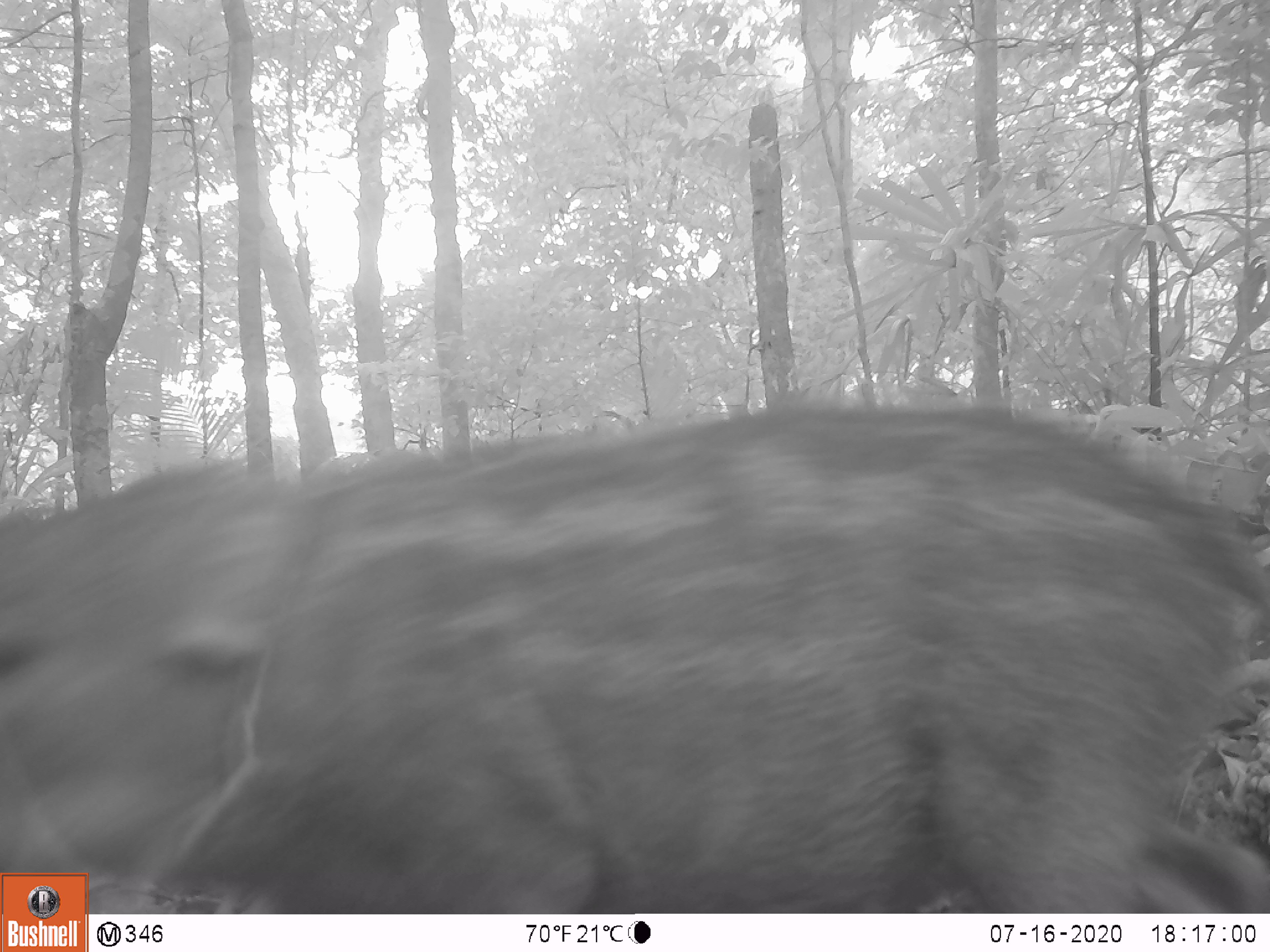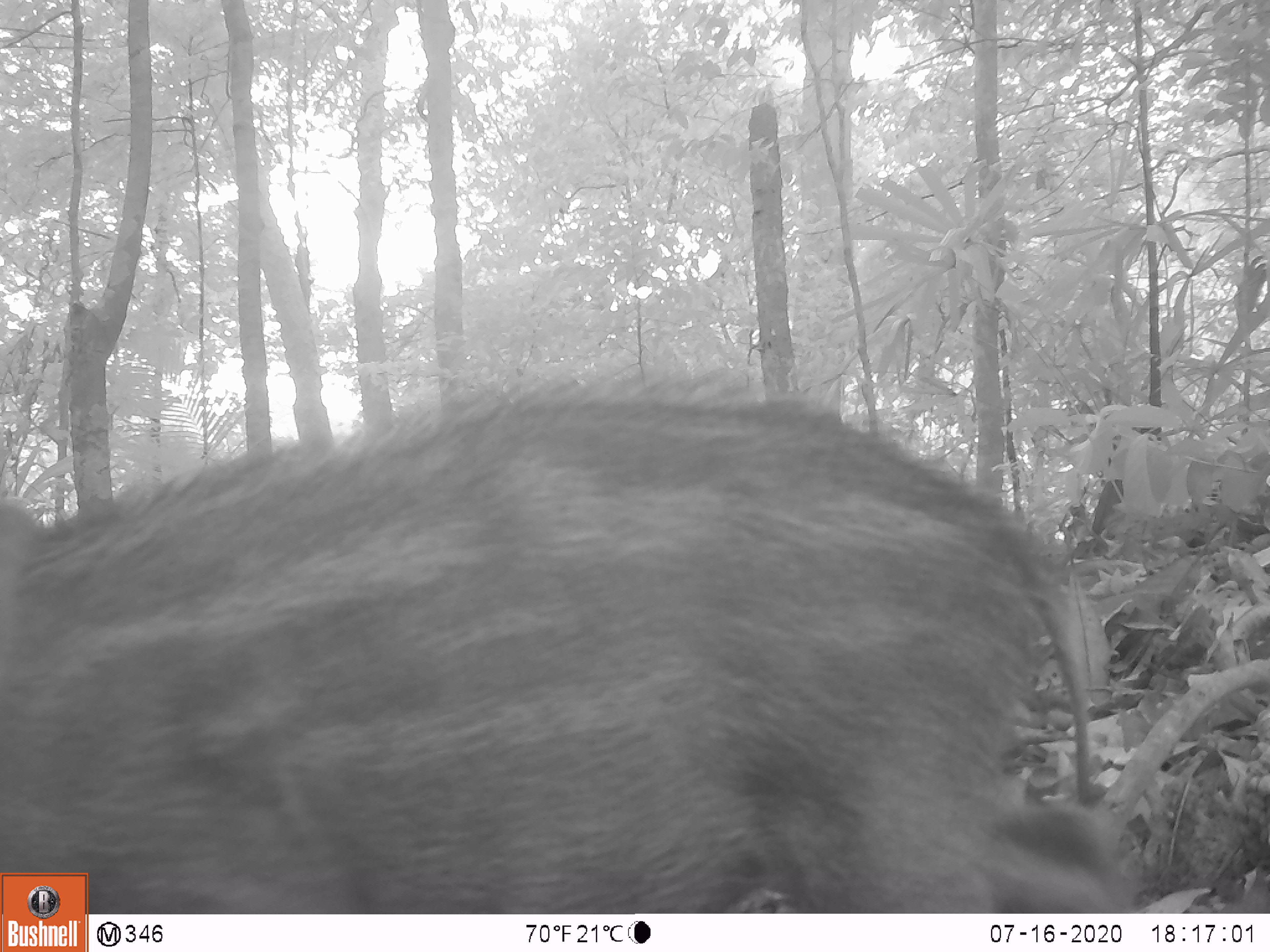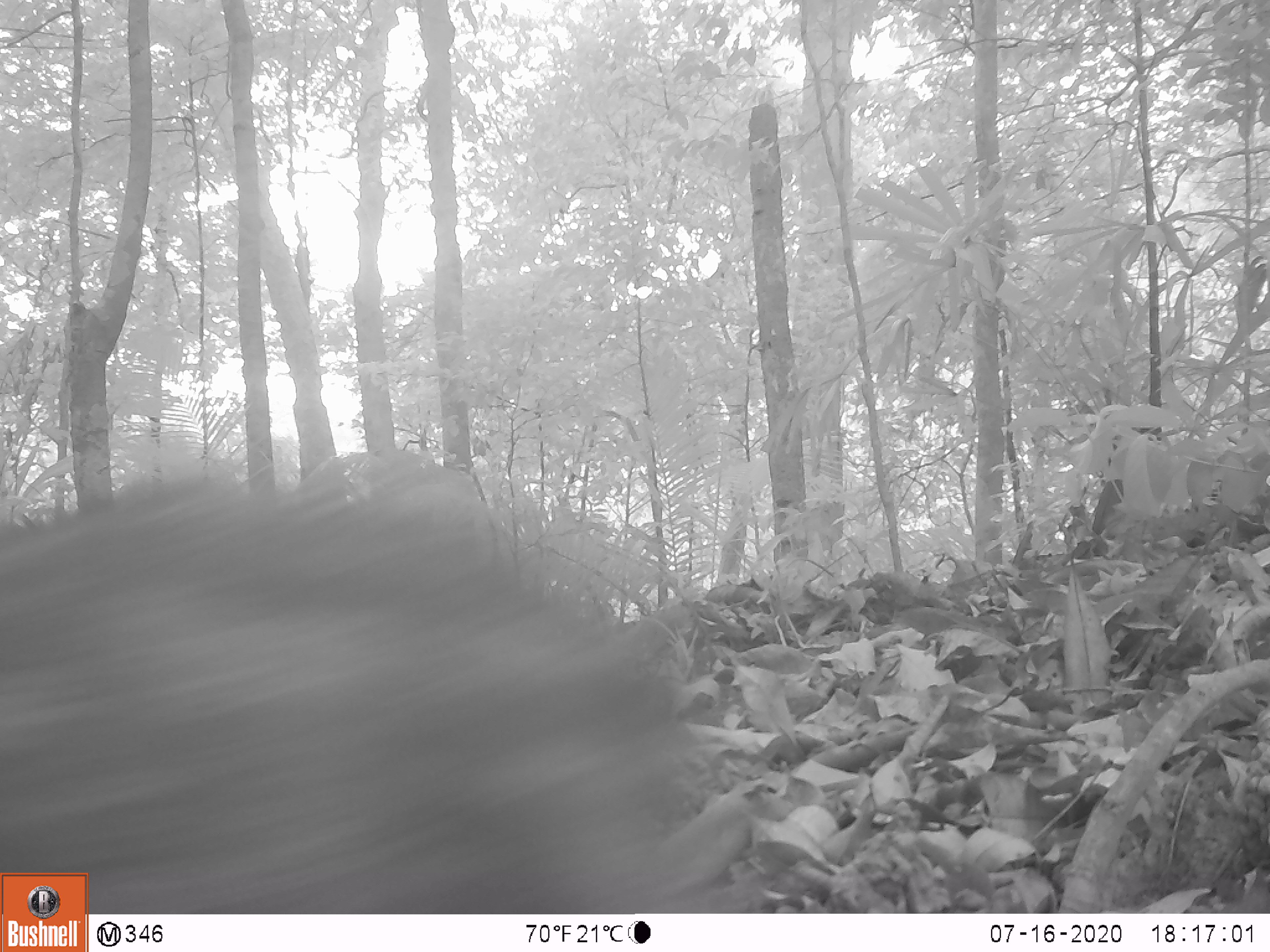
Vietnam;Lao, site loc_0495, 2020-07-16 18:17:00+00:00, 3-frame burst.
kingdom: Animalia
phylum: Chordata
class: Mammalia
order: Artiodactyla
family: Suidae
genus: Sus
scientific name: Sus scrofa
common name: eurasian wild pig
Eurasian wild pig (Sus scrofa). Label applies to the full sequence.